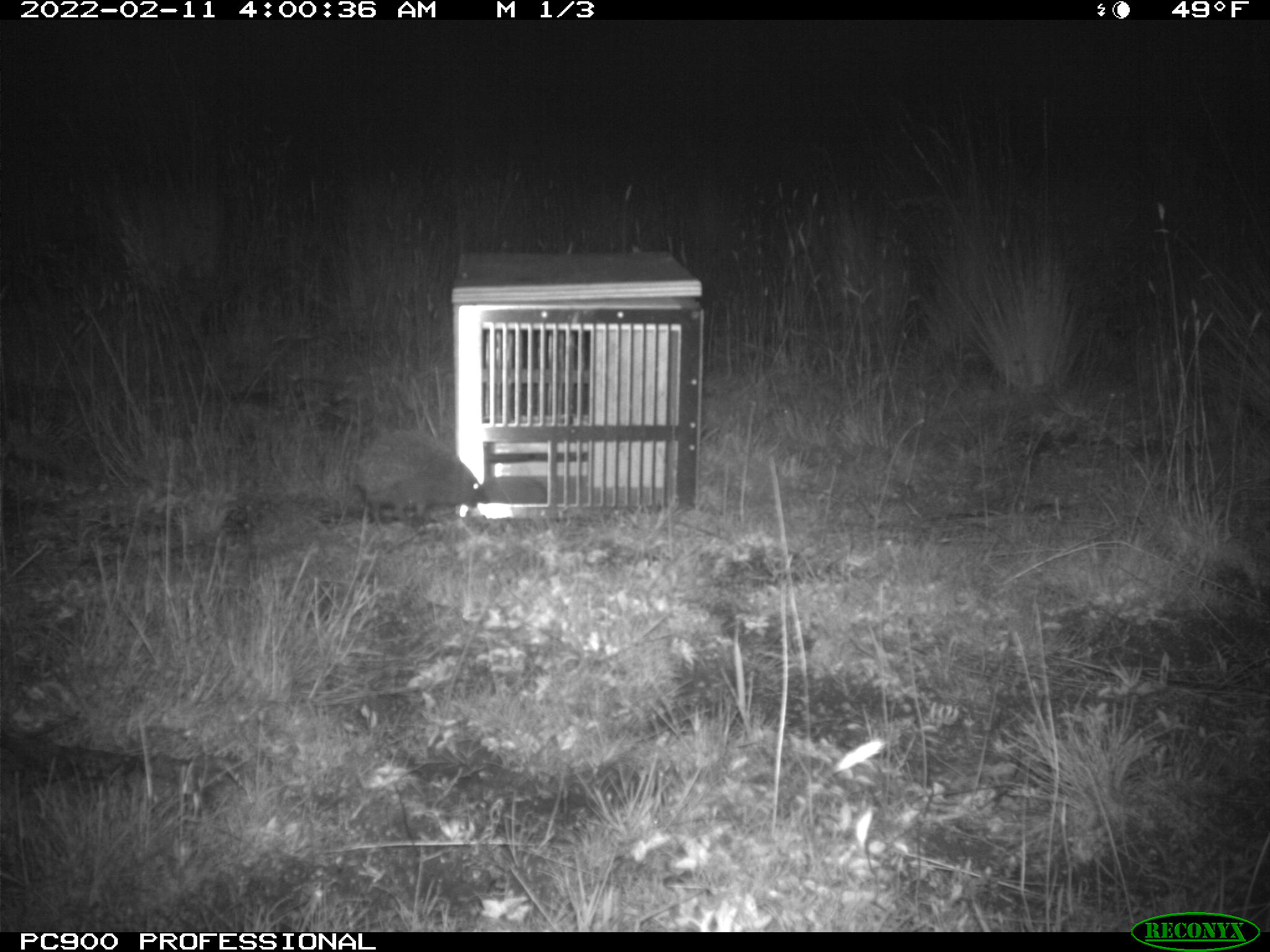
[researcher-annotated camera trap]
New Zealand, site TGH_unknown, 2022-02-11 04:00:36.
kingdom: Animalia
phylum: Chordata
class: Mammalia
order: Eulipotyphla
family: Erinaceidae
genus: Erinaceus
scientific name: Erinaceus europaeus europaeus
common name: european hedgehog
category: hedgehog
Hedgehog (european hedgehog) (Erinaceus europaeus europaeus).